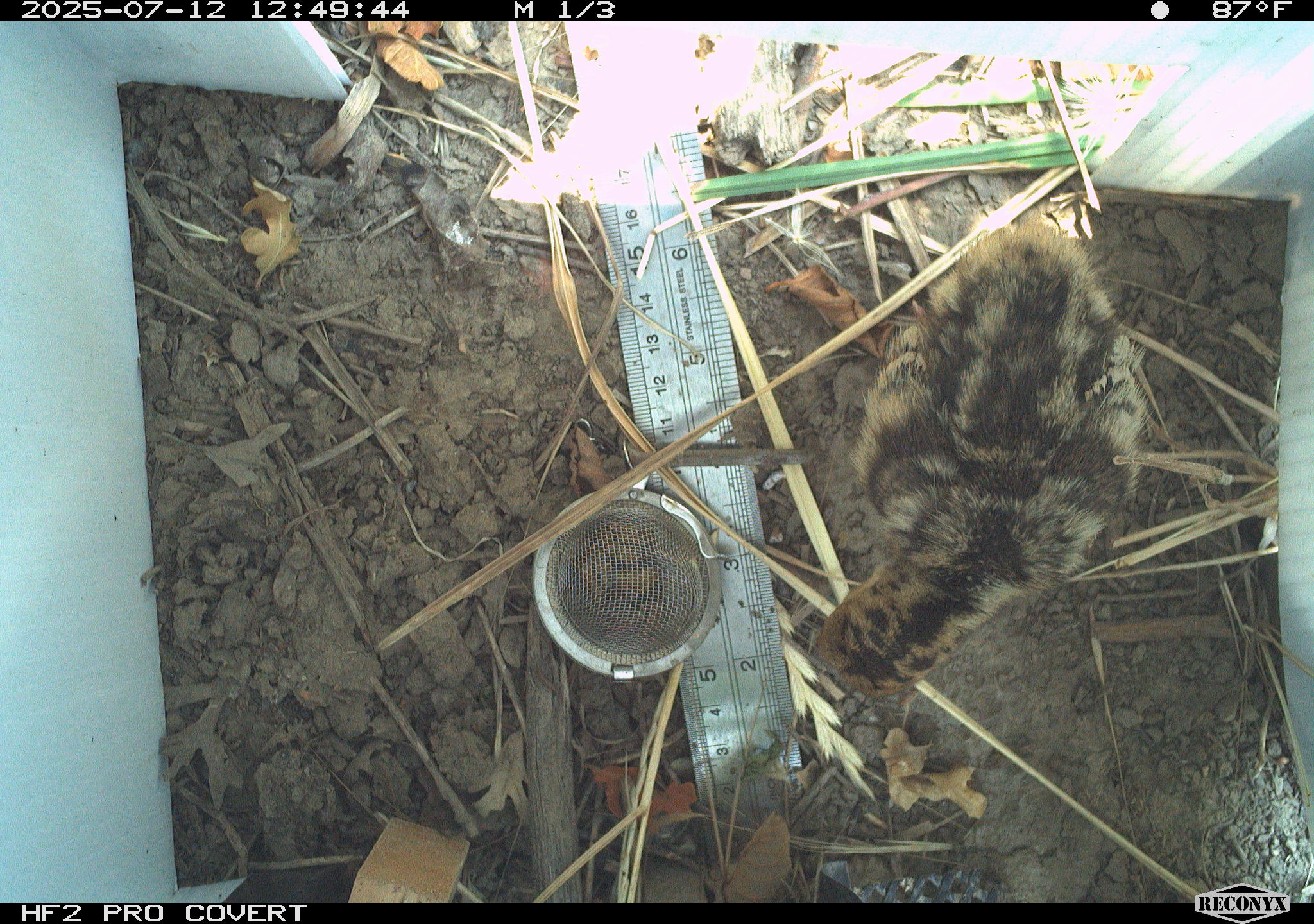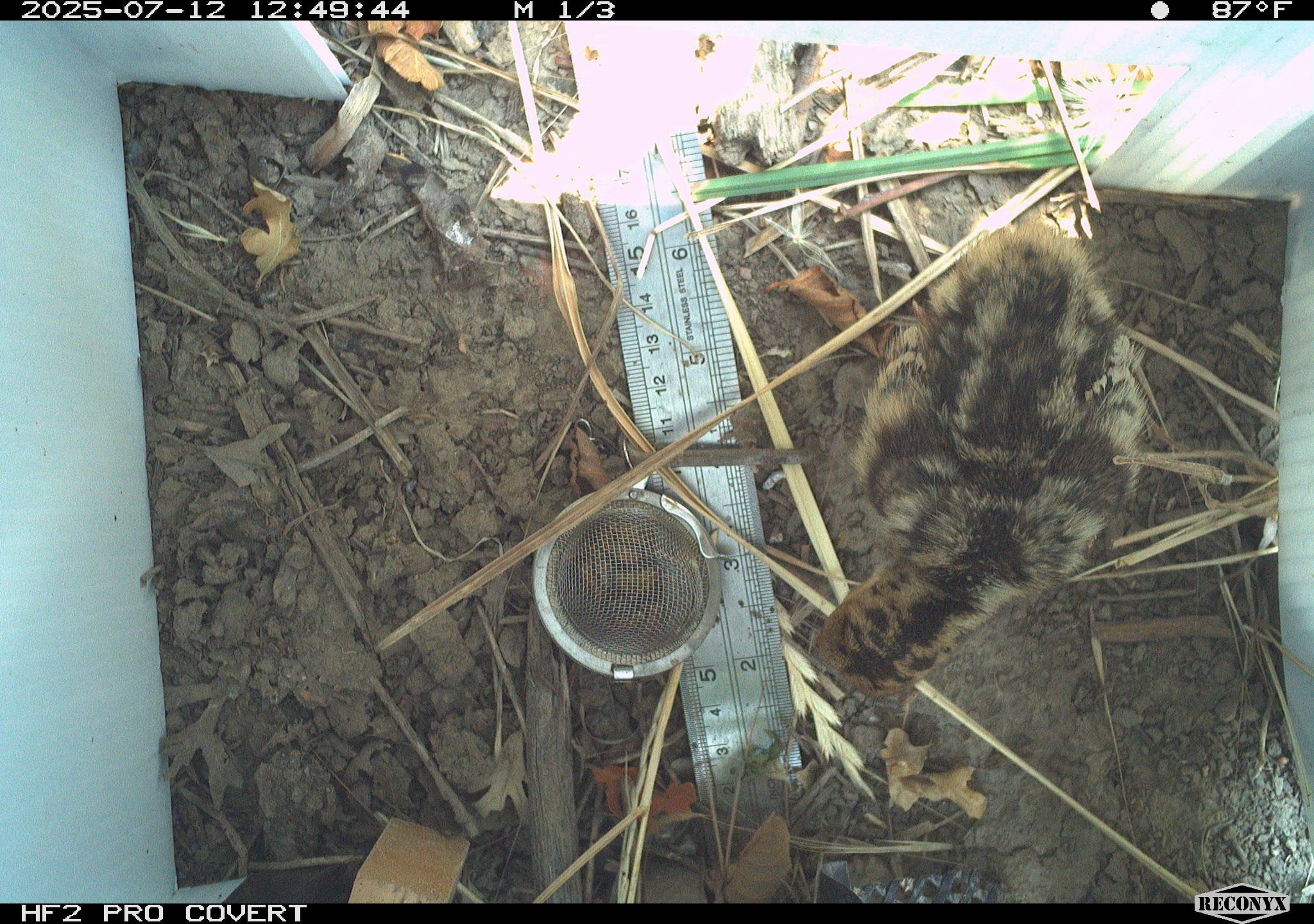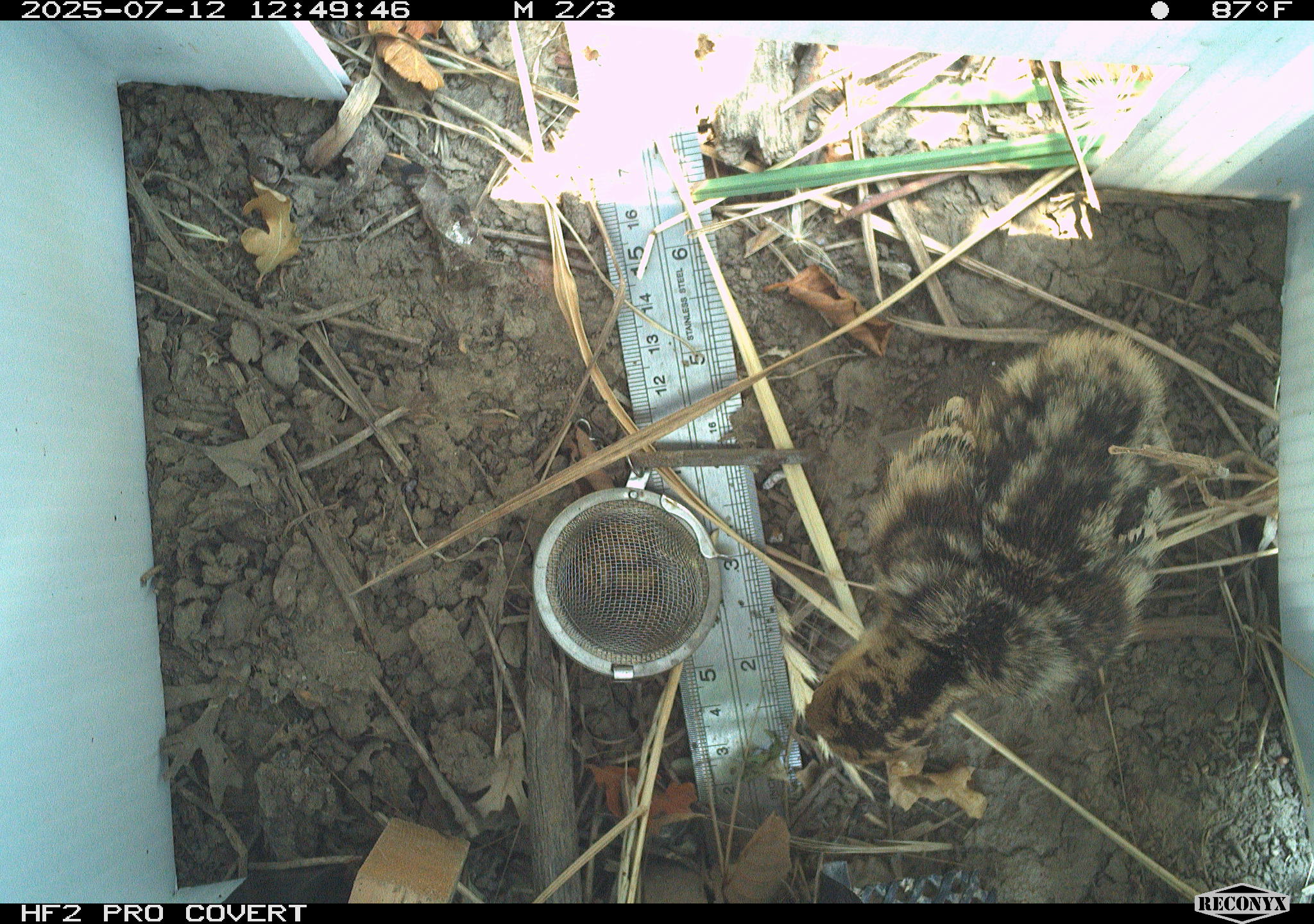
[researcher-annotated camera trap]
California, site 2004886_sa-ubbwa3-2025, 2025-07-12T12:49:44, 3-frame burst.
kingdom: Animalia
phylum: Chordata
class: Aves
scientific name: Aves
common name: bird